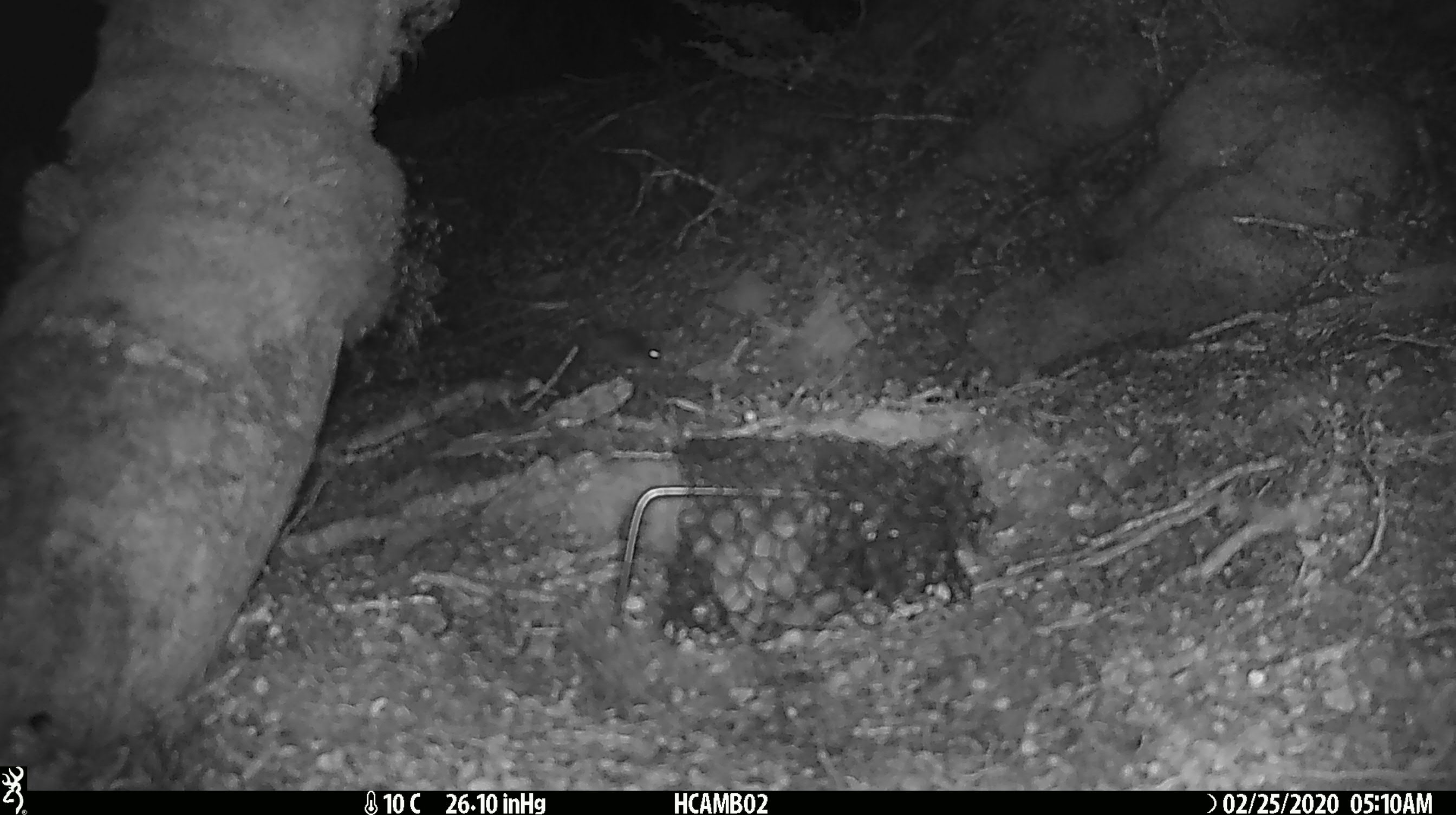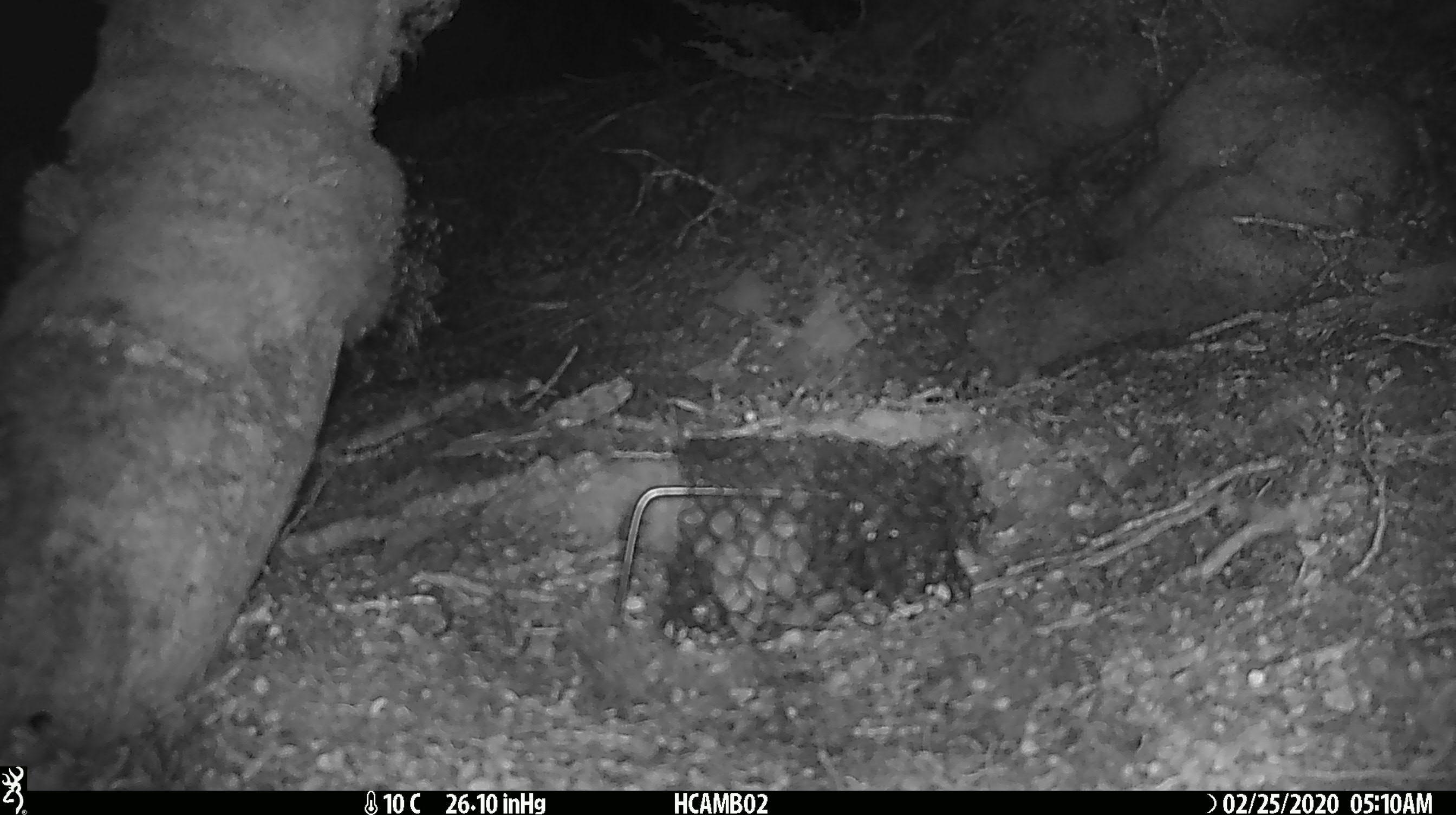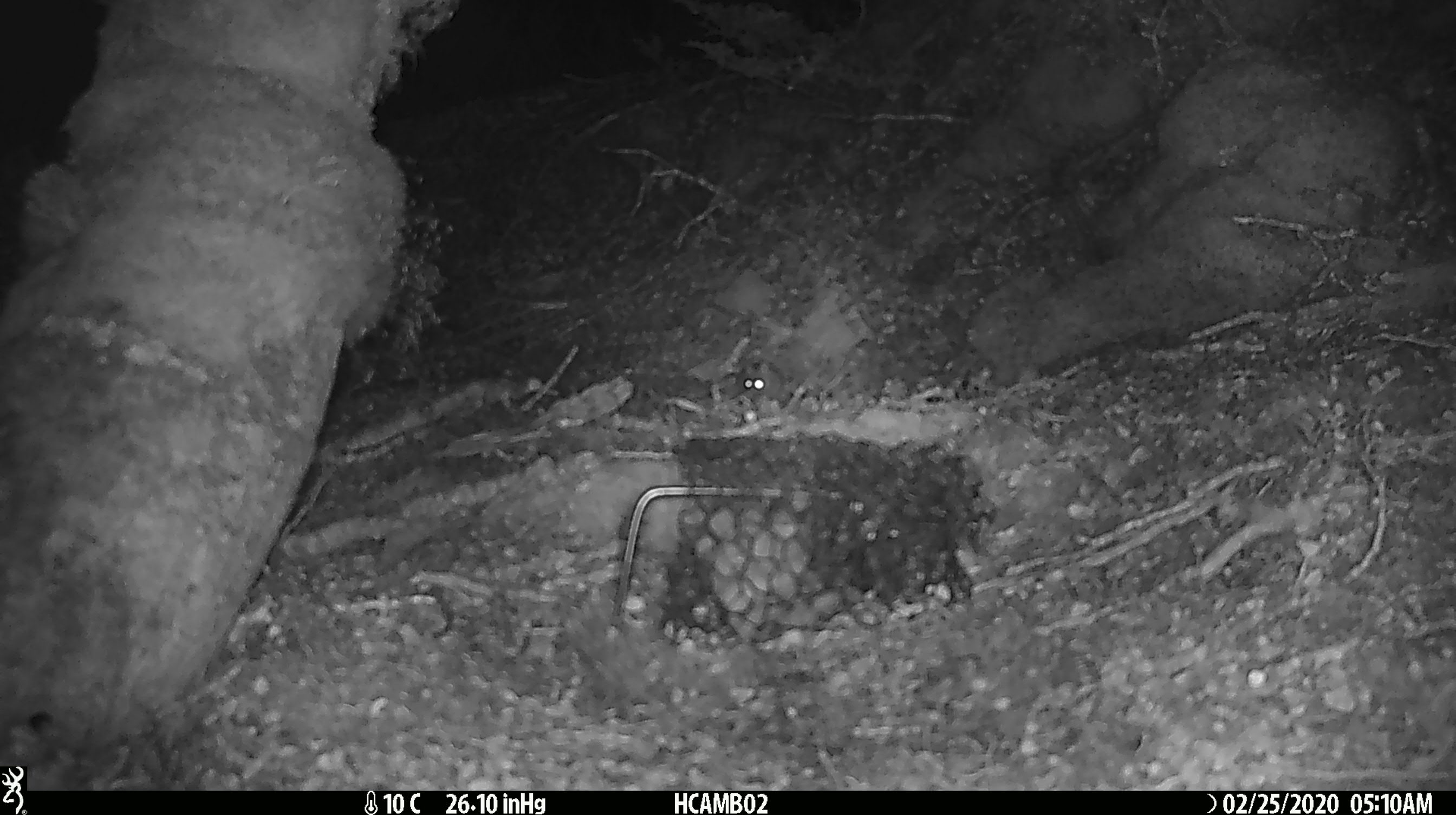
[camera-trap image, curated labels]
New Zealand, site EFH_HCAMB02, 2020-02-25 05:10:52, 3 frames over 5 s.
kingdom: Animalia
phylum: Chordata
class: Mammalia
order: Rodentia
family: Muridae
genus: Mus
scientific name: Mus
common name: mouse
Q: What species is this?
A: Mouse (Mus).